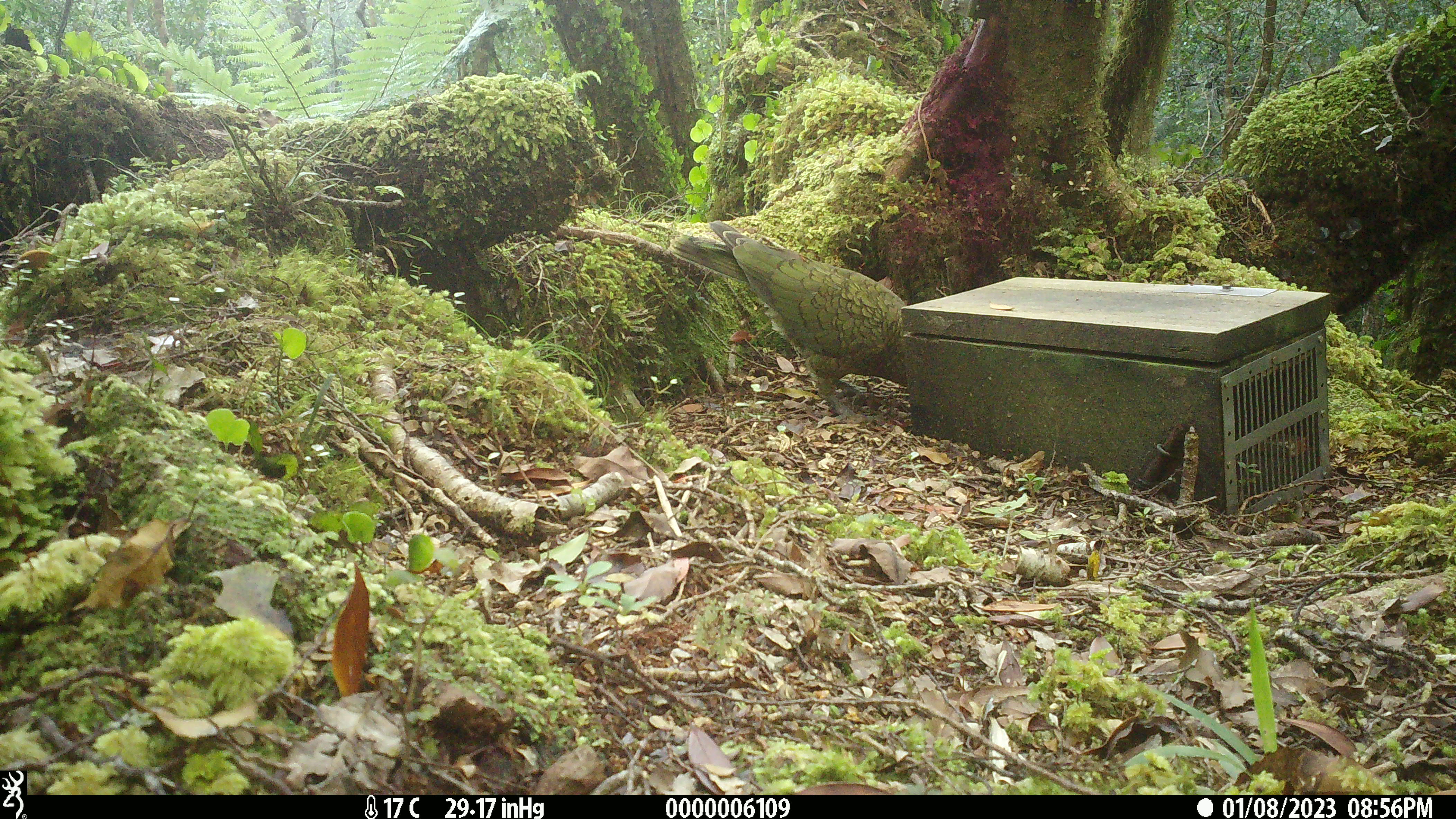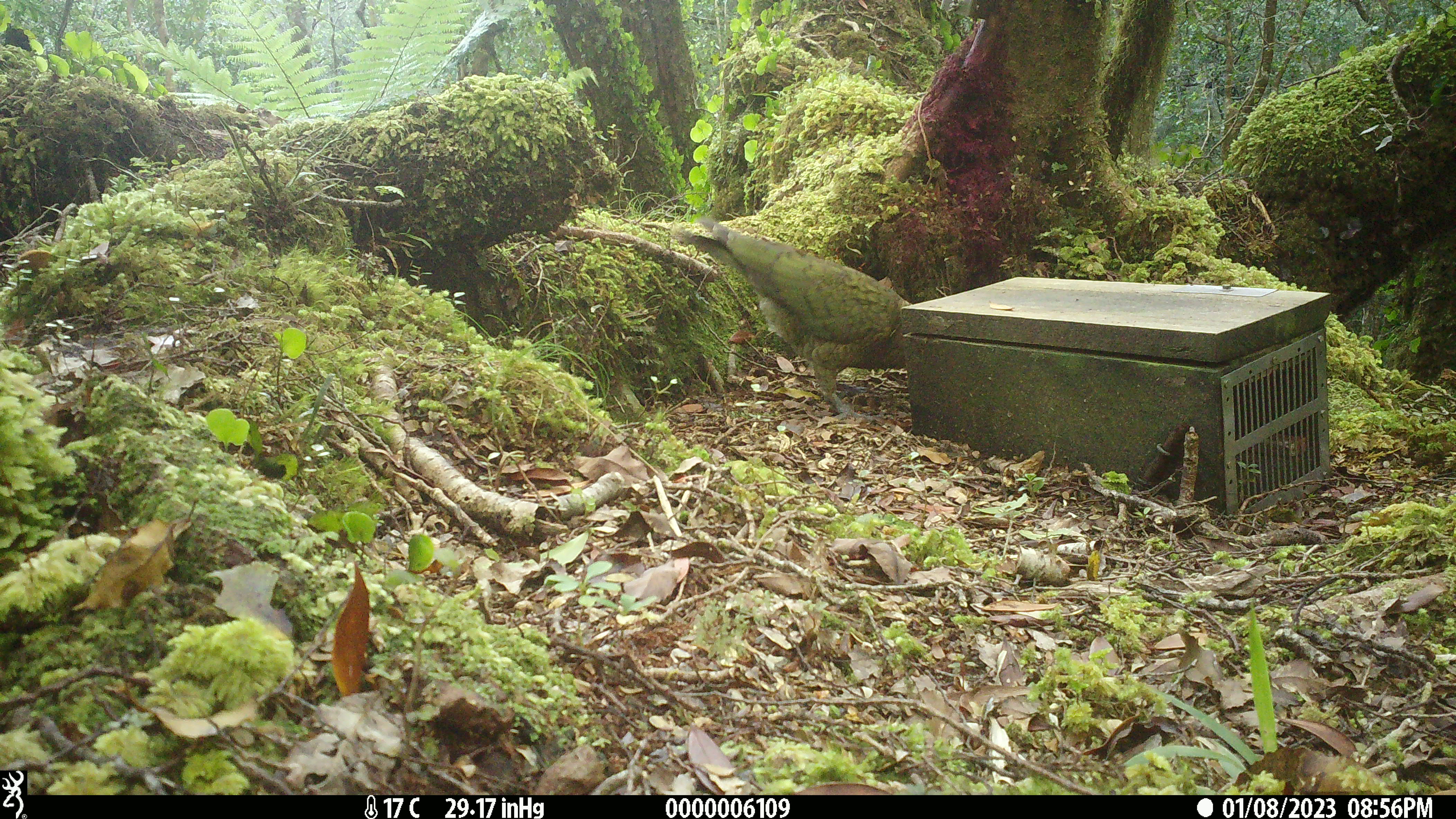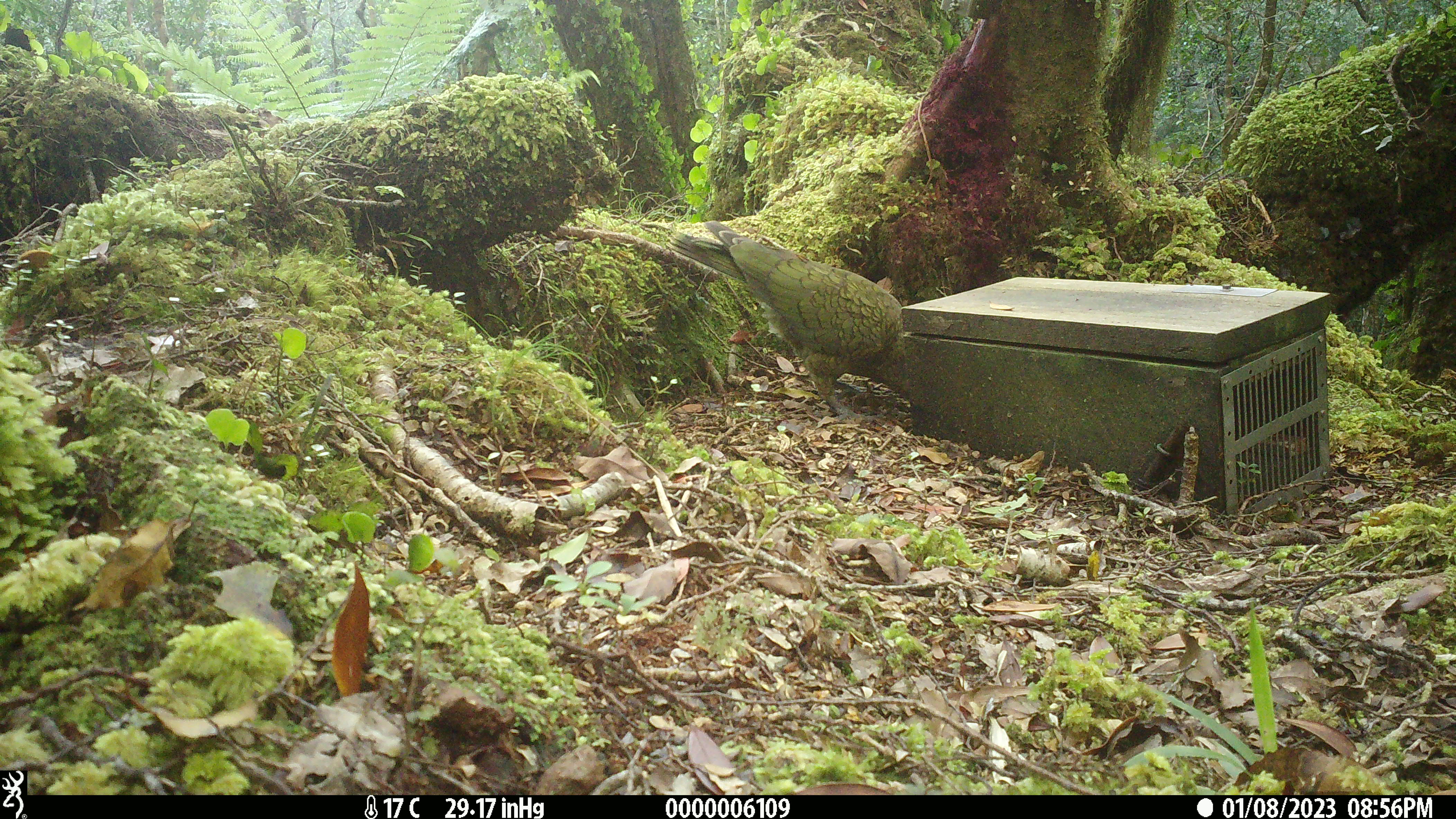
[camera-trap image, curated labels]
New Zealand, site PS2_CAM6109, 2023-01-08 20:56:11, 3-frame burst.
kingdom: Animalia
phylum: Chordata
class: Aves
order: Psittaciformes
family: Strigopidae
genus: Nestor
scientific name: Nestor notabilis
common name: kea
Kea (Nestor notabilis).